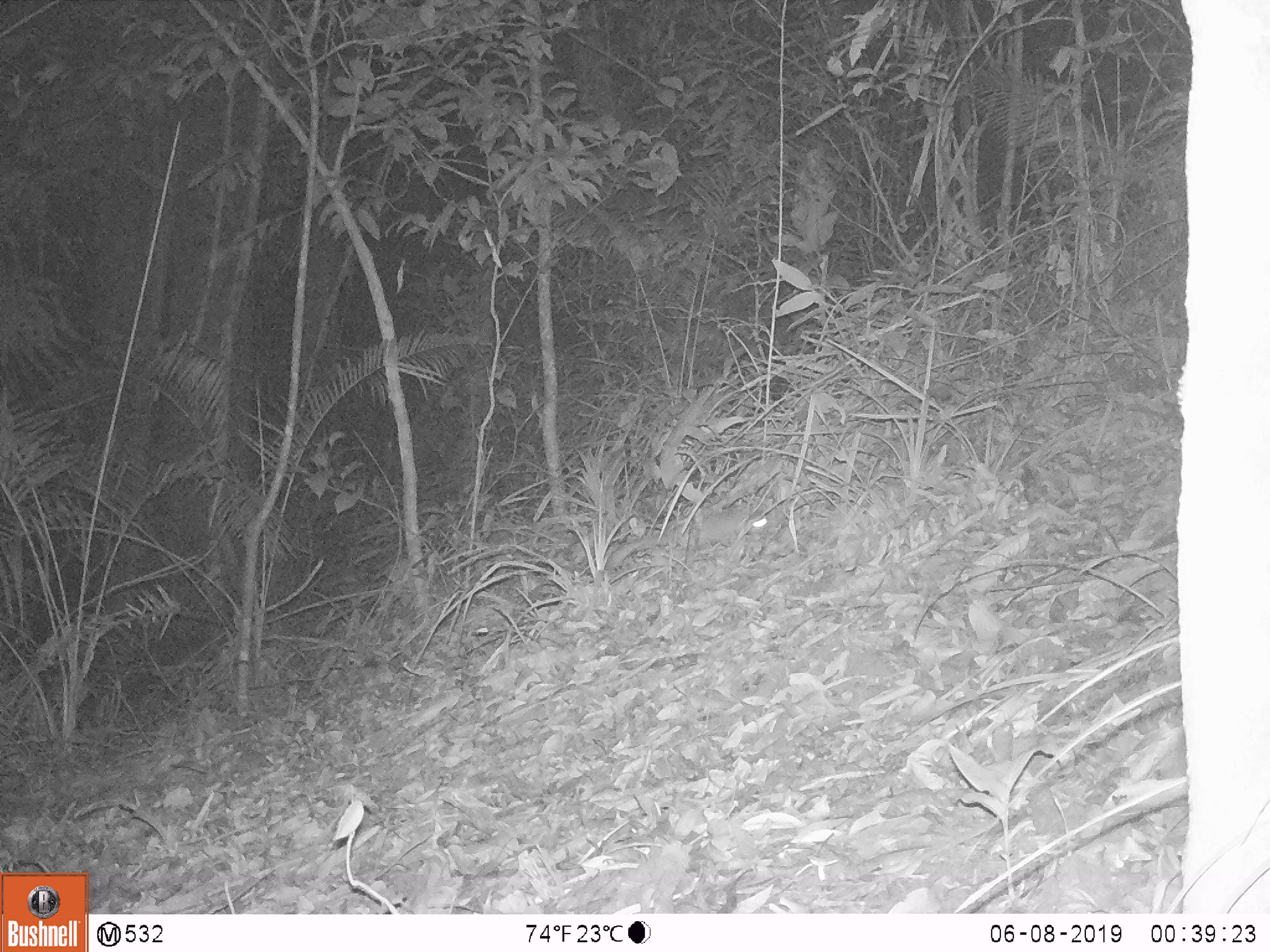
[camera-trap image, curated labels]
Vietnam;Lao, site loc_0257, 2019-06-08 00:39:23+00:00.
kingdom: Animalia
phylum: Chordata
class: Mammalia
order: Carnivora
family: Mustelidae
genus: Melogale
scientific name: Melogale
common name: ferret badger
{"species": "ferret badger (Melogale)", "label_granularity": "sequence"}